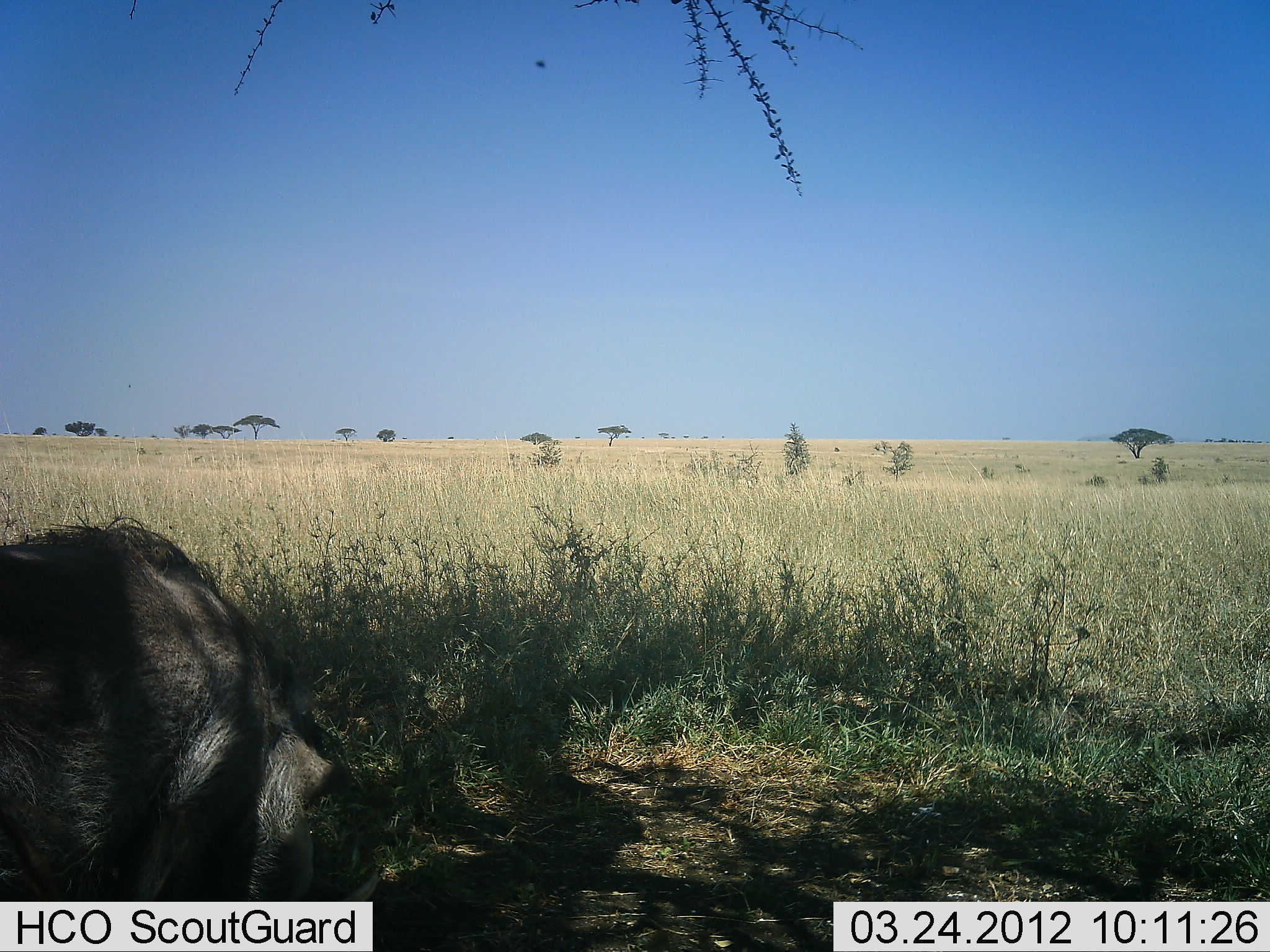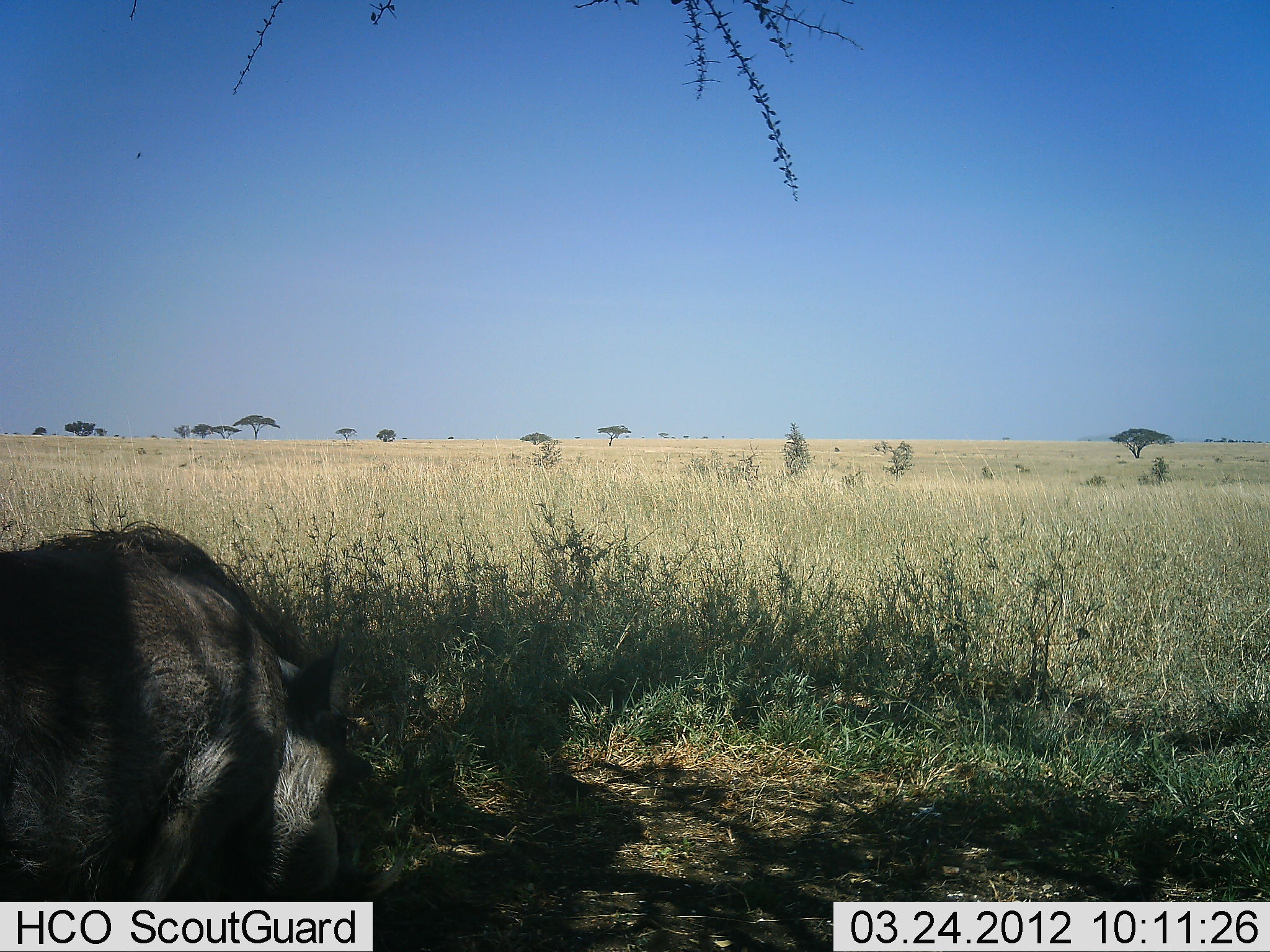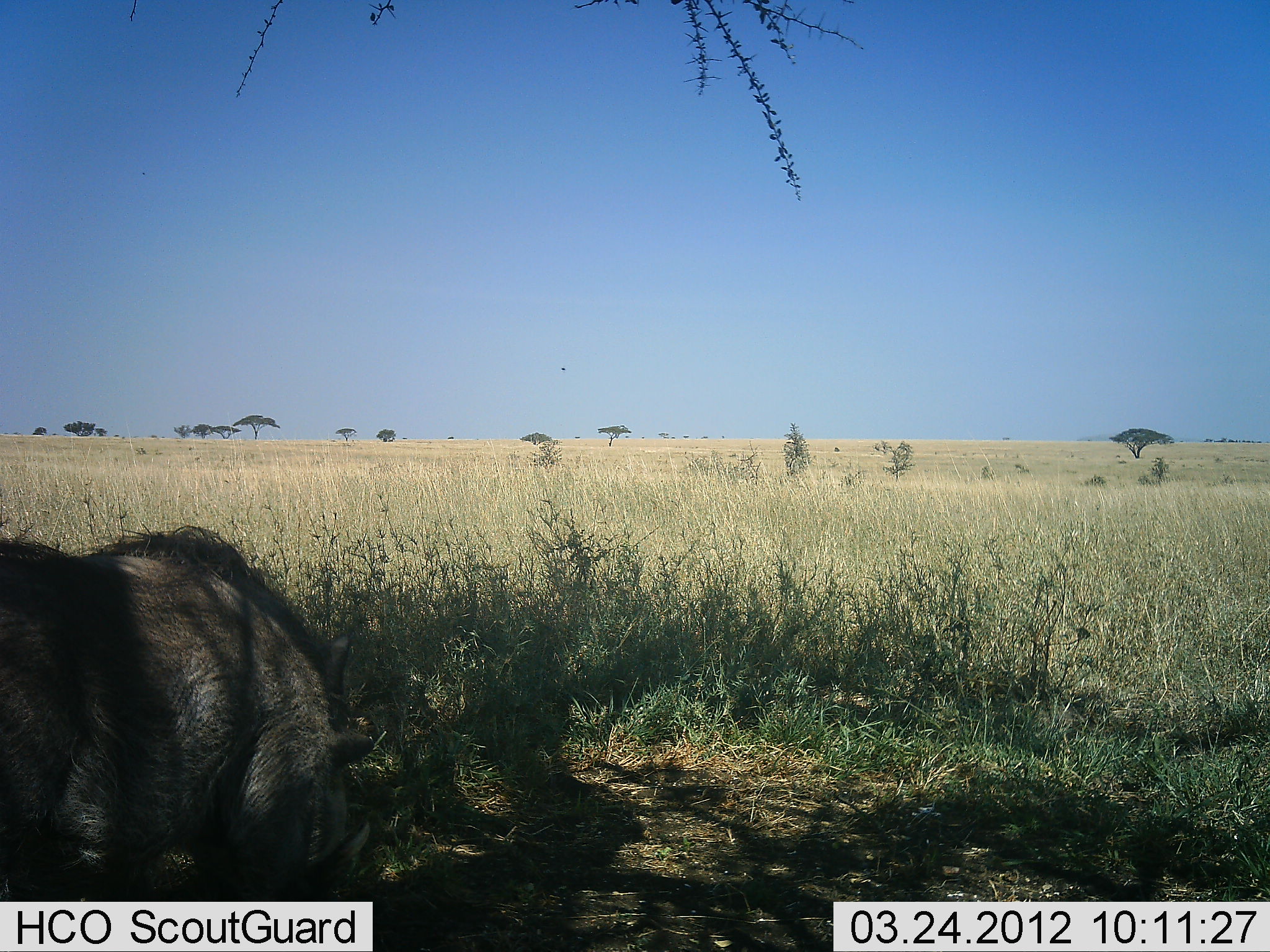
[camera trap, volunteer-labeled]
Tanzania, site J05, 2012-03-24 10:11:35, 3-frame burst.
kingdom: Animalia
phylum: Chordata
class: Mammalia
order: Artiodactyla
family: Suidae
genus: Phacochoerus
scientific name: Phacochoerus africanus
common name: warthog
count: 1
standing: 39%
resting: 4%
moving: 18%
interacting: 0%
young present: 0%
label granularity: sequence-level